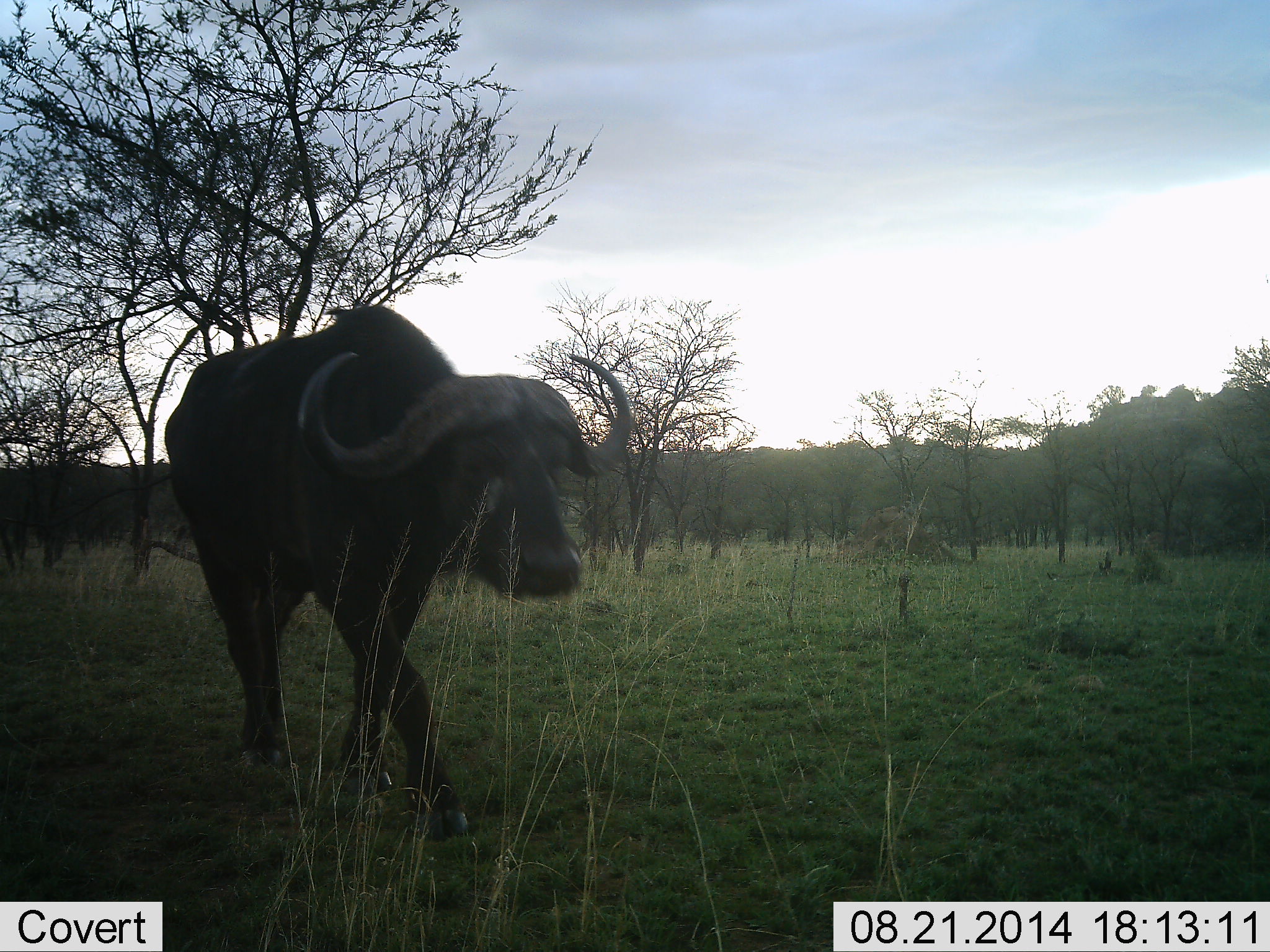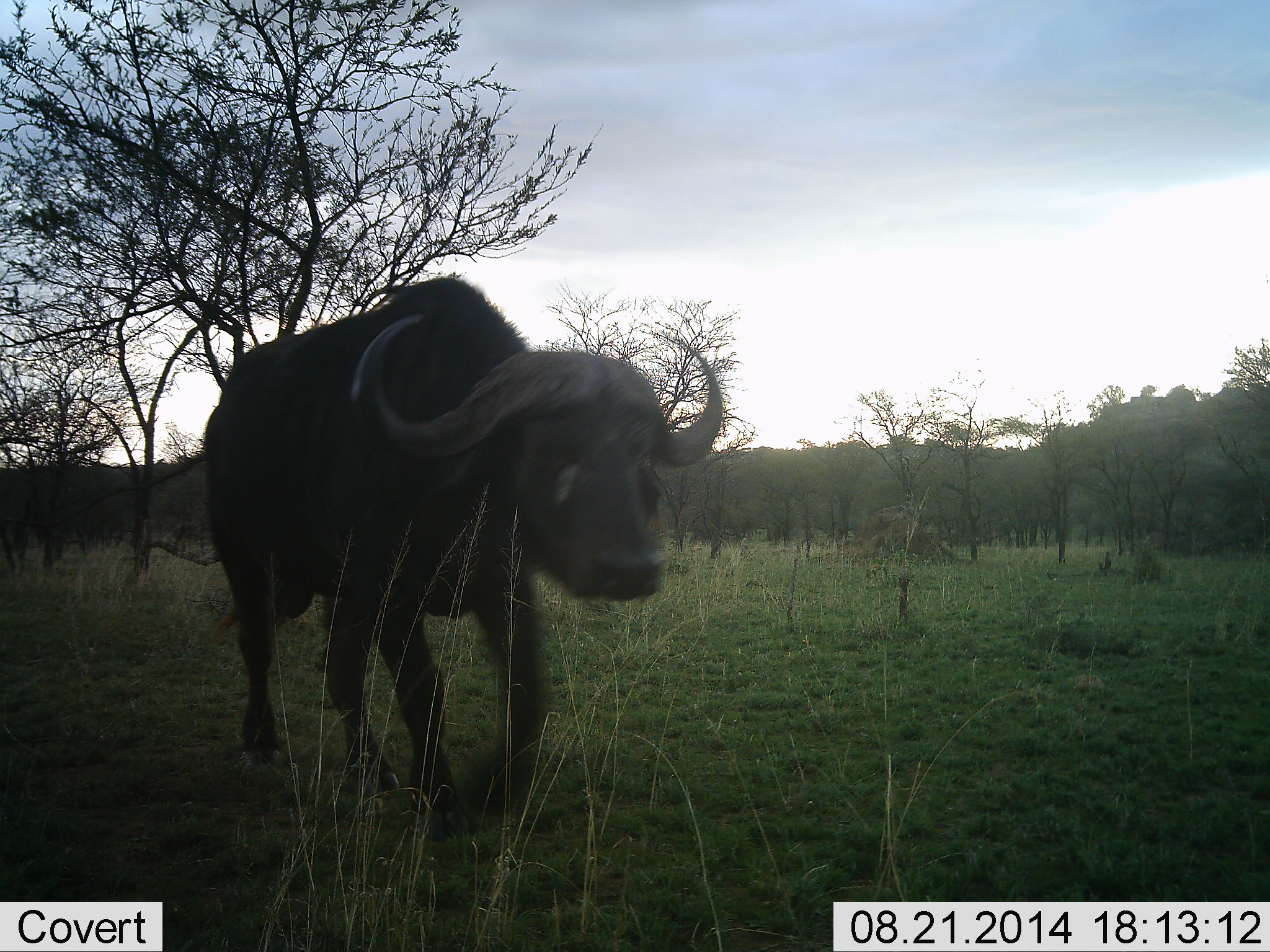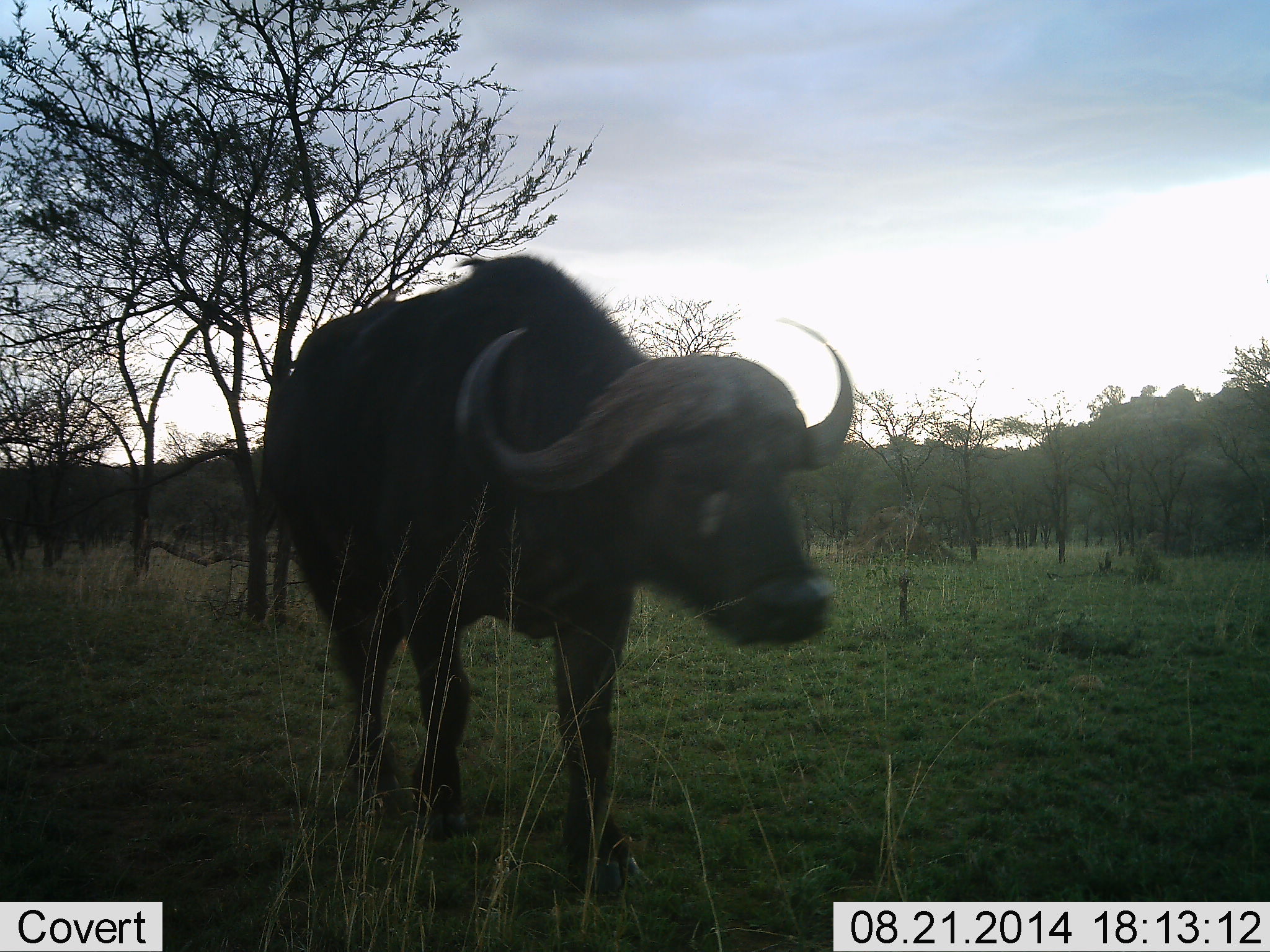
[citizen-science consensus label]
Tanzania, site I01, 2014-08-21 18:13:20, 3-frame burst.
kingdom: Animalia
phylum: Chordata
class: Mammalia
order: Artiodactyla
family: Bovidae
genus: Syncerus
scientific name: Syncerus caffer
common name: cape buffalo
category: buffalo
Buffalo (cape buffalo) (Syncerus caffer), count 1. Behavior (volunteer vote fractions): standing 0%, resting 0%, moving 100%, interacting 0%. Young present (vote fraction): 0%. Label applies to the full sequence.